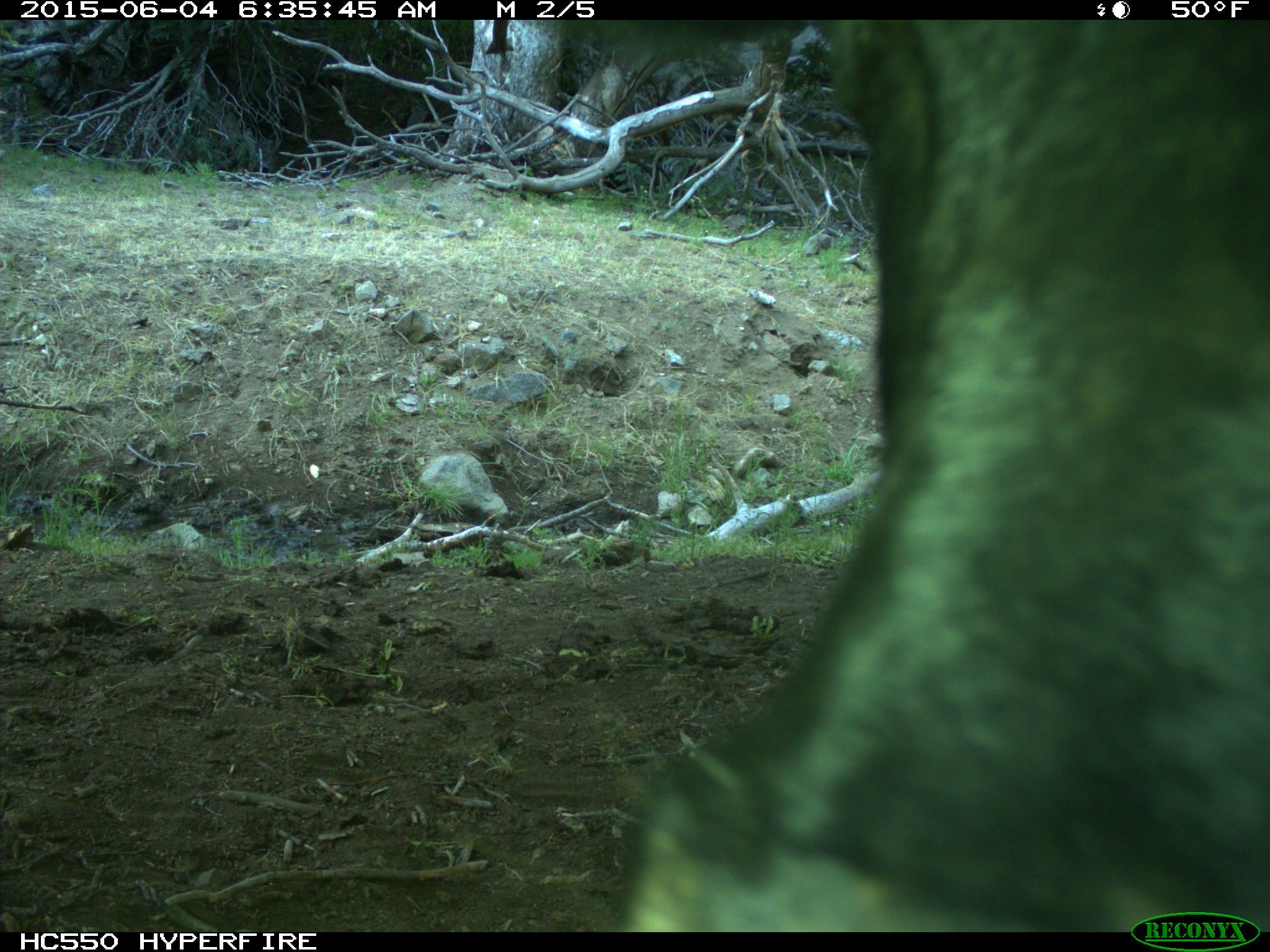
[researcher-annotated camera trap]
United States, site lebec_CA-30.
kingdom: Animalia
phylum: Chordata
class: Mammalia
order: Artiodactyla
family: Bovidae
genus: Bos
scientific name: Bos taurus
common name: domestic cow